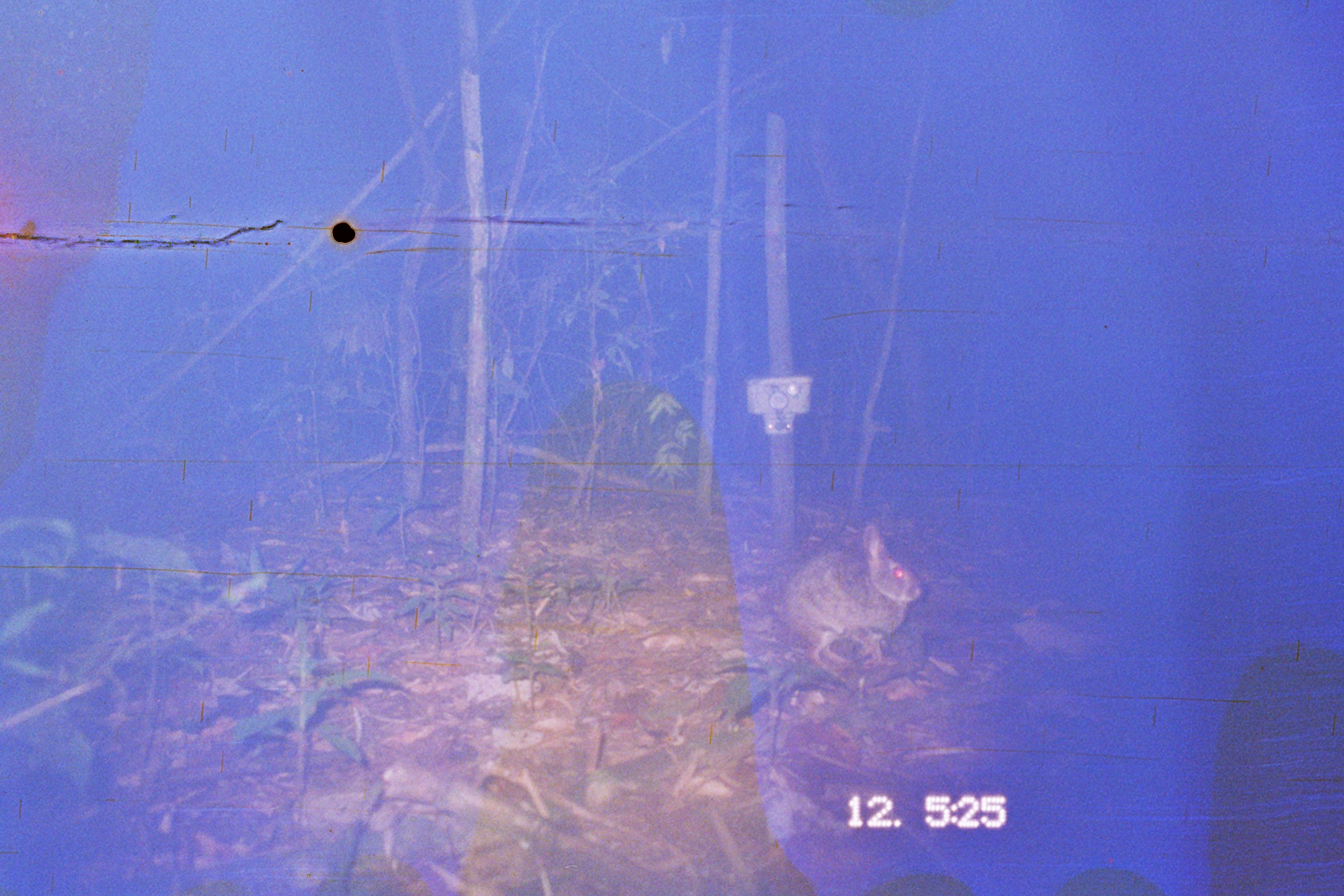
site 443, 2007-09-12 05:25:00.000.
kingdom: Animalia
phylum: Chordata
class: Mammalia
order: Lagomorpha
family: Leporidae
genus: Sylvilagus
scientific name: Sylvilagus brasiliensis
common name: tapeti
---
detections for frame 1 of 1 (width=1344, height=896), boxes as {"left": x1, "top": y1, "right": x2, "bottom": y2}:
sylvilagus brasiliensis: {"left": 768, "top": 517, "right": 923, "bottom": 679}